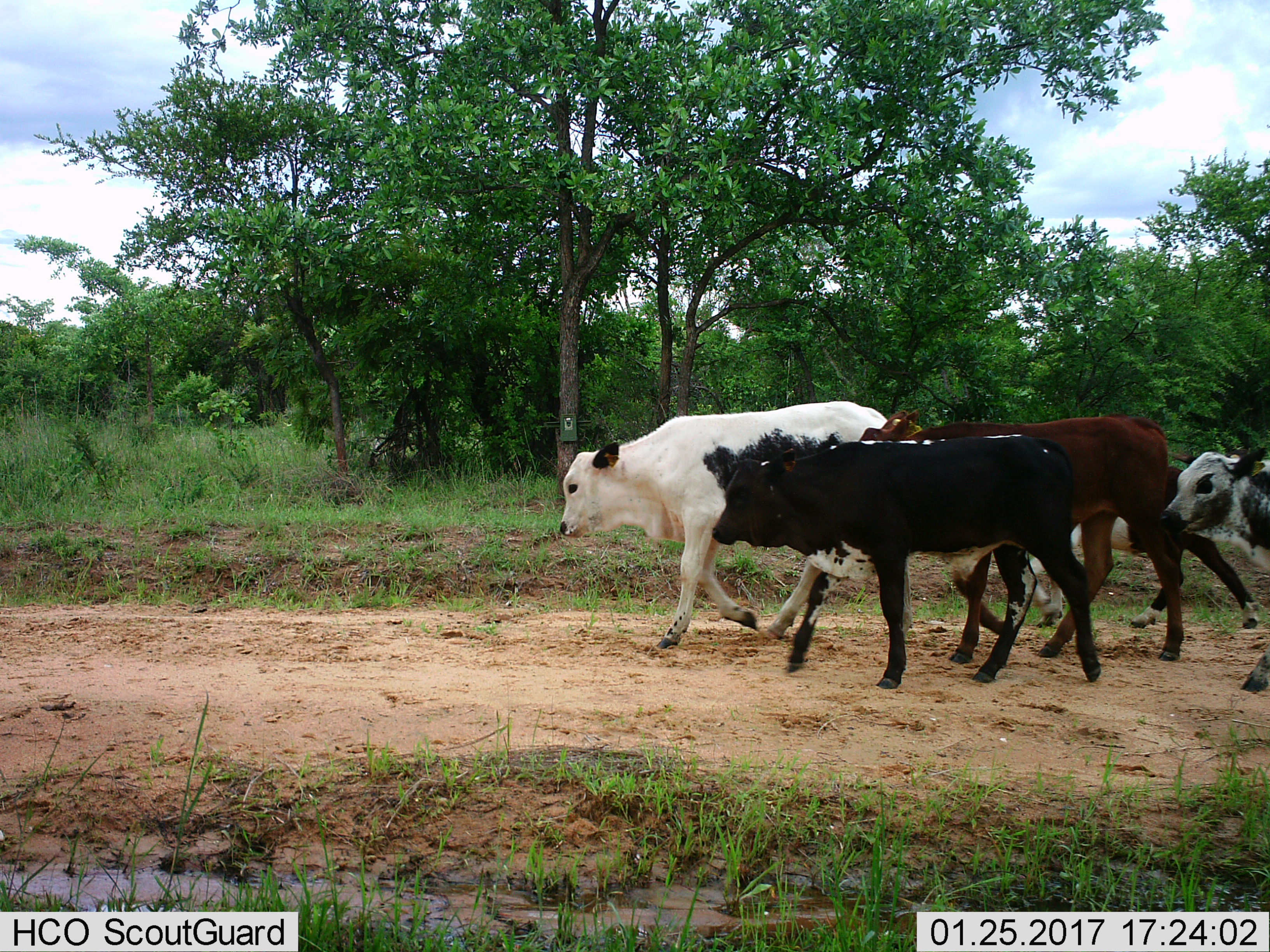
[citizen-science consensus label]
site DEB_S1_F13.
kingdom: Animalia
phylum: Chordata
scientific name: Vertebrata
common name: domestic animal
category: domesticanimal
Domesticanimal (domestic animal) (Vertebrata), count 5. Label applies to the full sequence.